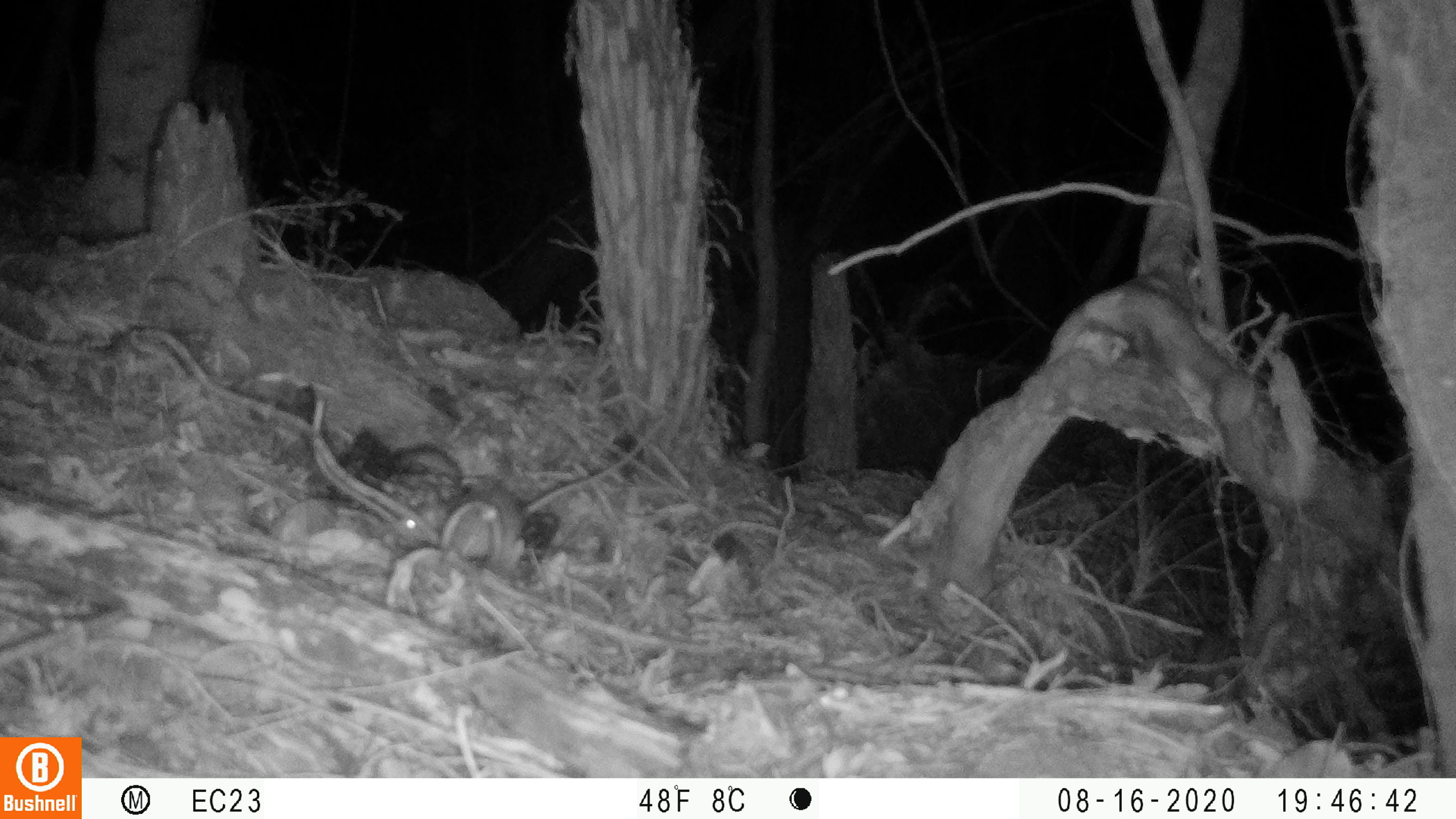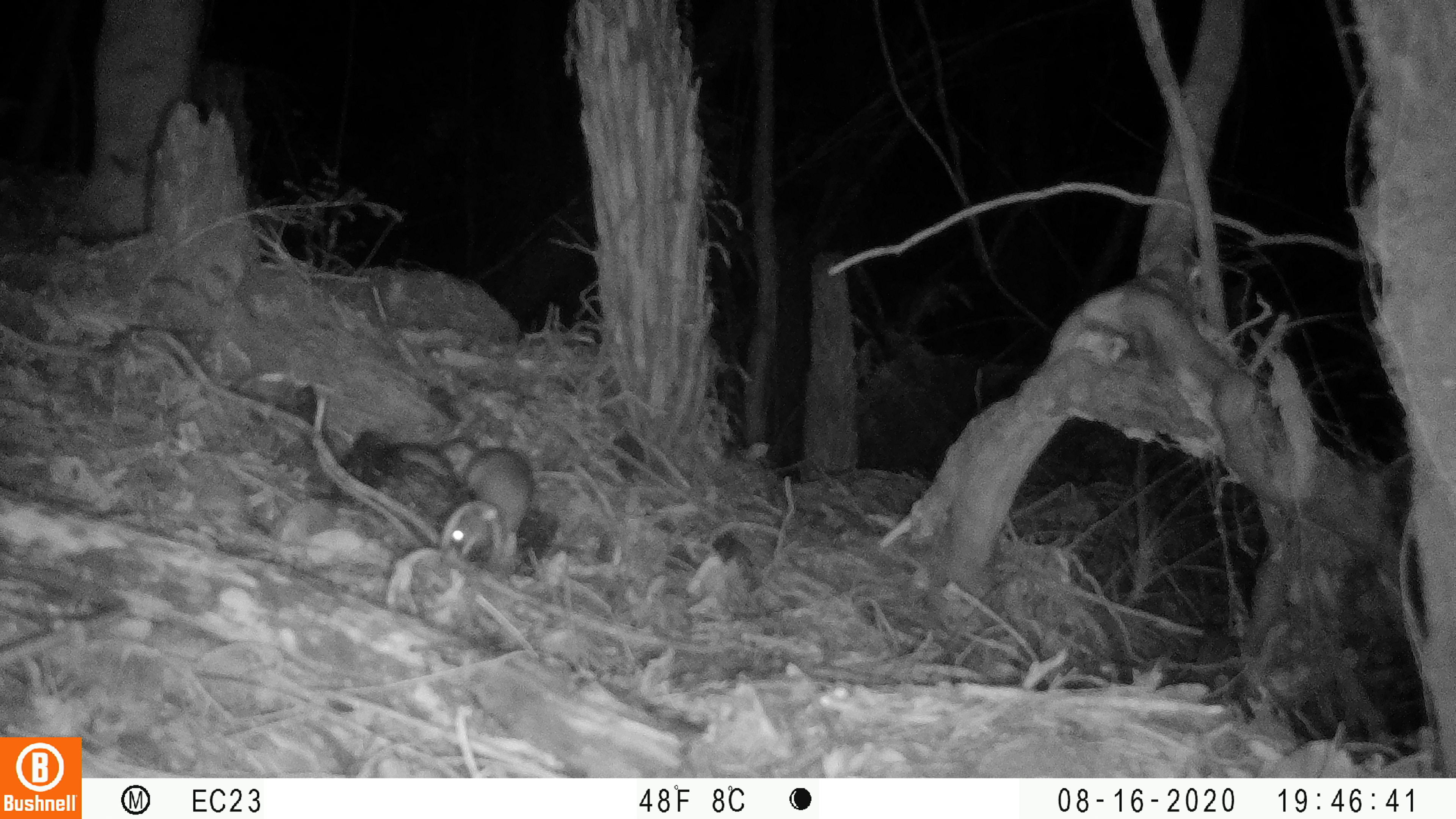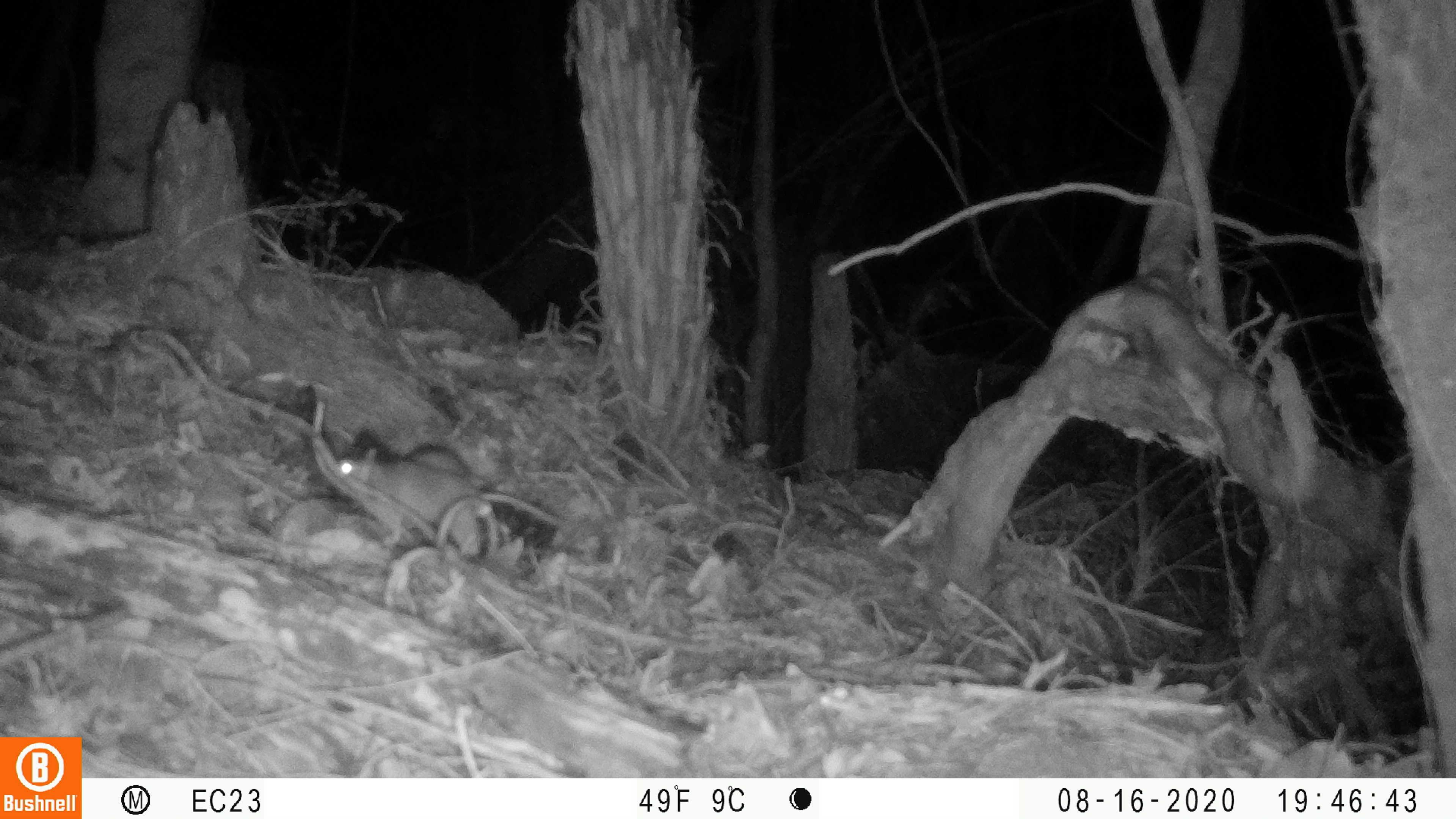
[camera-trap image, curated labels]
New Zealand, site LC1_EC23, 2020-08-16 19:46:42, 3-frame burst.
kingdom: Animalia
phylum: Chordata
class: Mammalia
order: Rodentia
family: Muridae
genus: Rattus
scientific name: Rattus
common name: rat